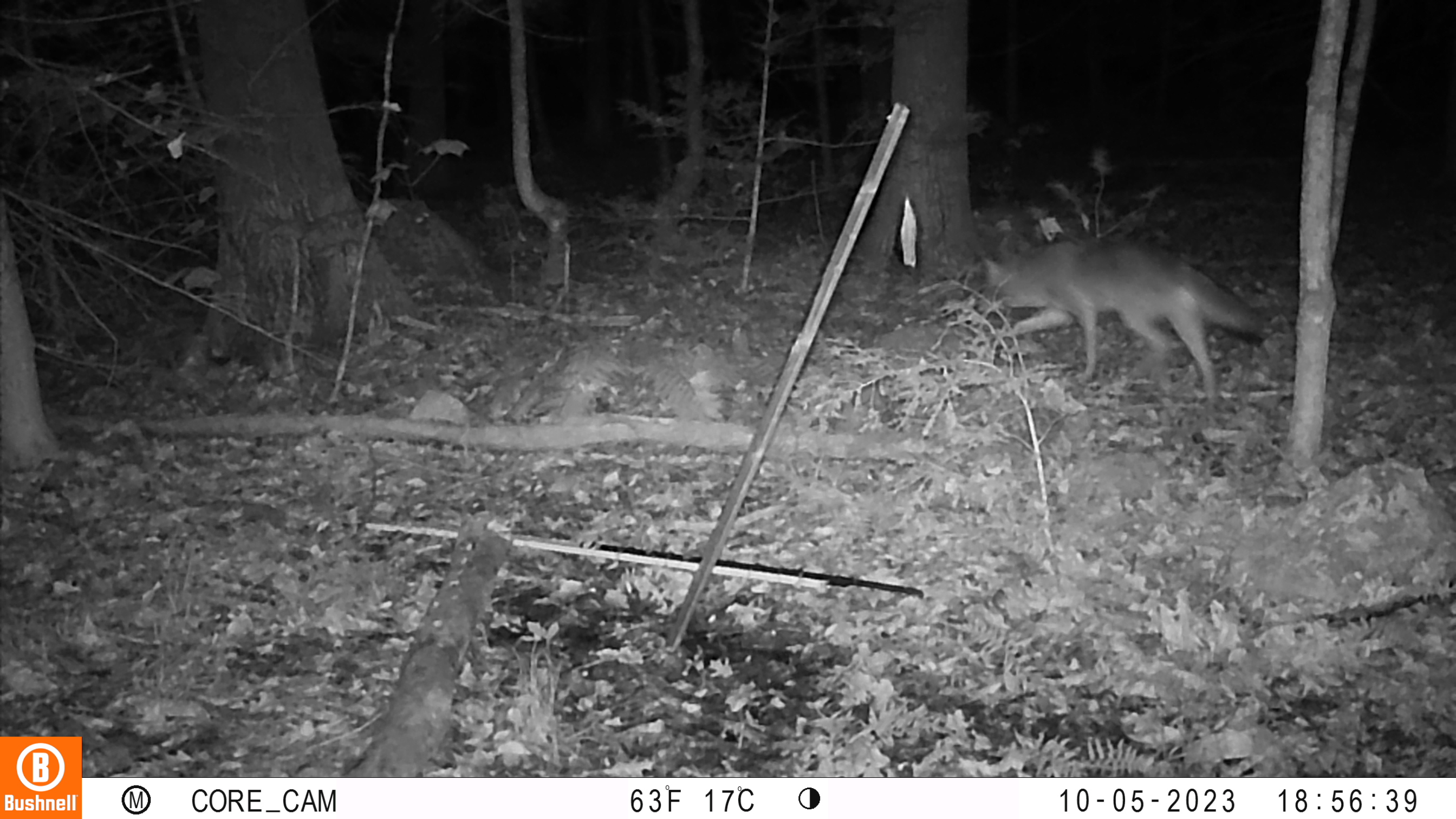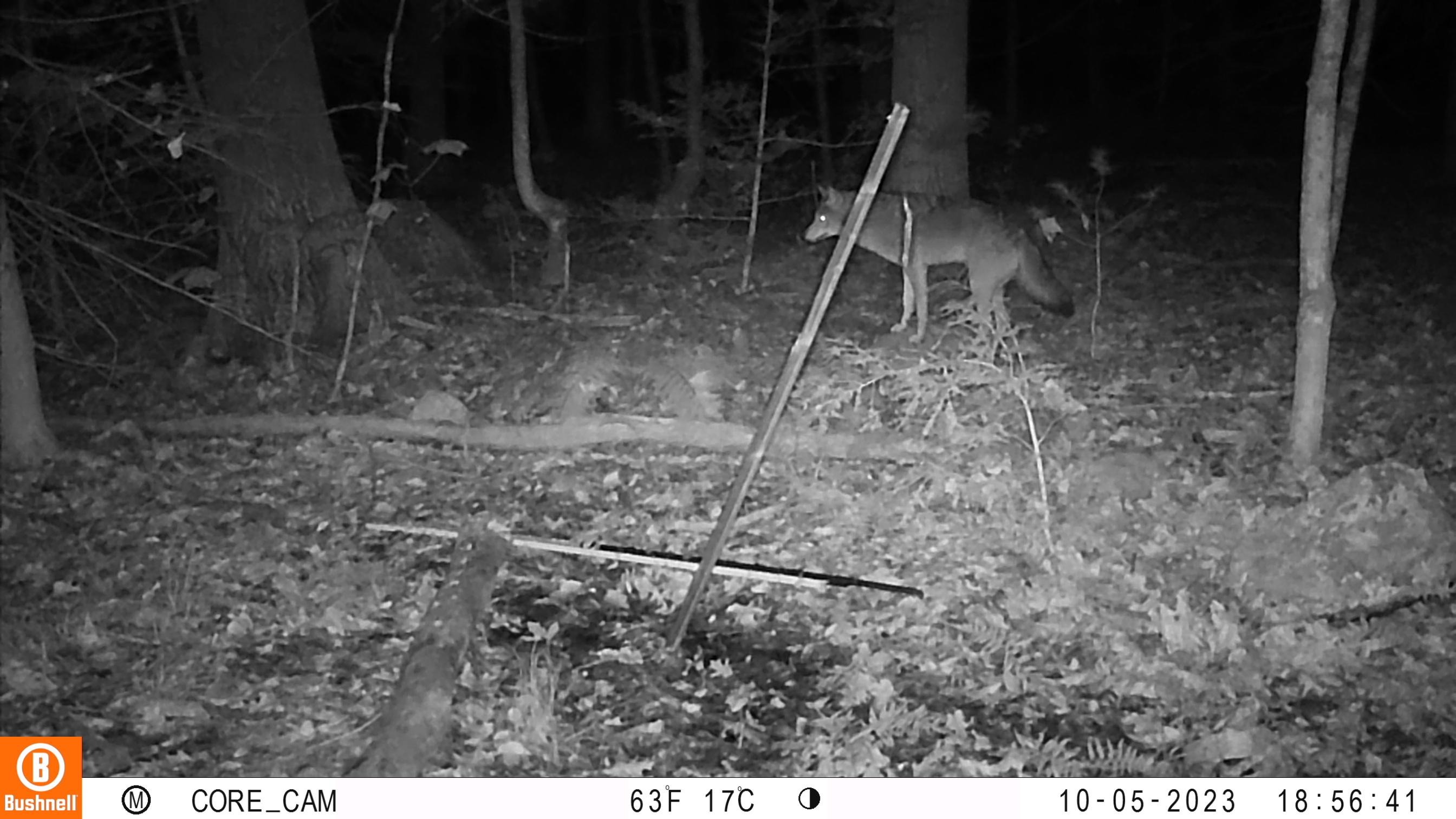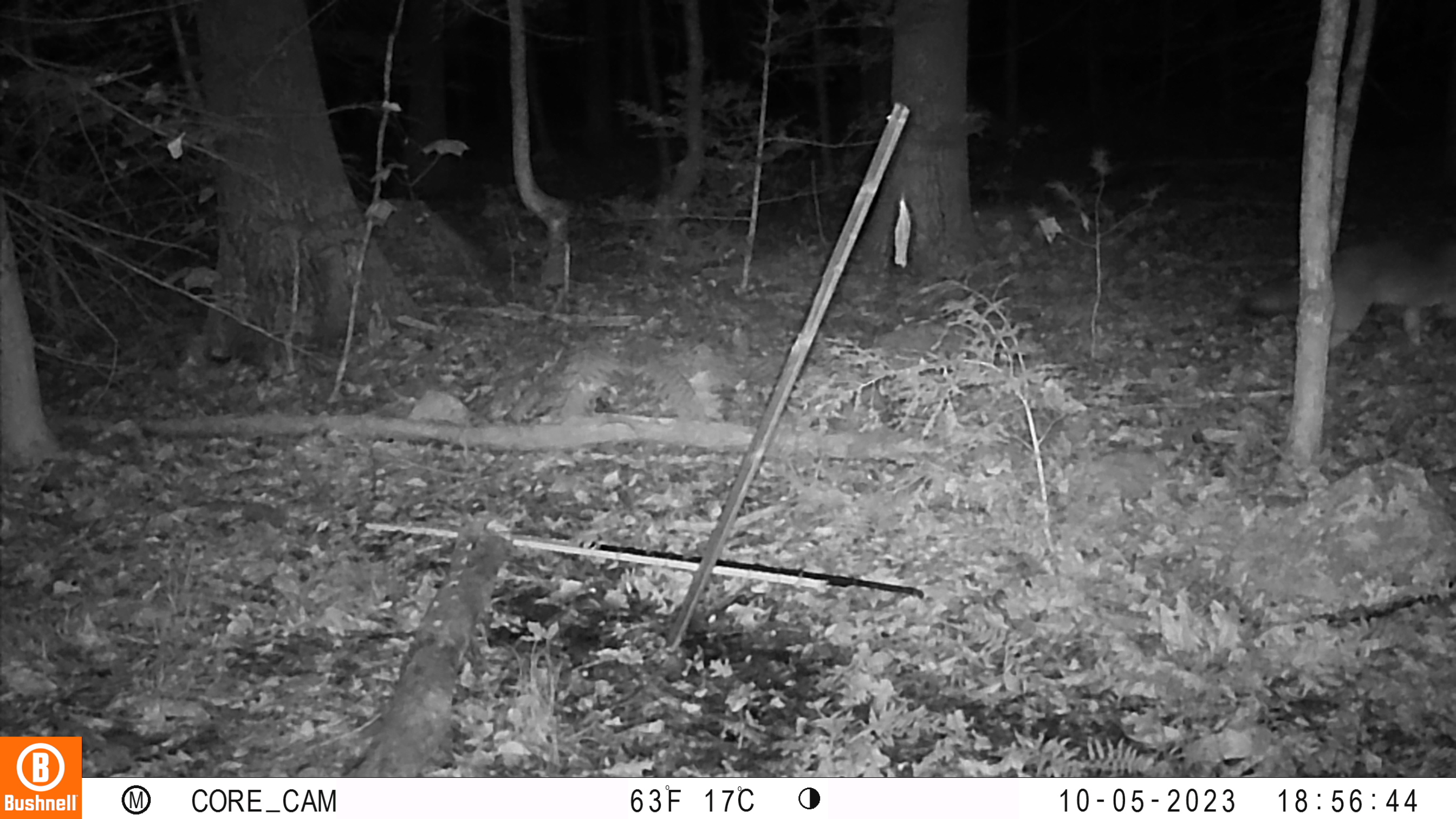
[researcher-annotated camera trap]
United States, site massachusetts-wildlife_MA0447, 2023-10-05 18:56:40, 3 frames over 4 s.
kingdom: Animalia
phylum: Chordata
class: Mammalia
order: Carnivora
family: Canidae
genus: Canis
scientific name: Canis latrans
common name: coyote